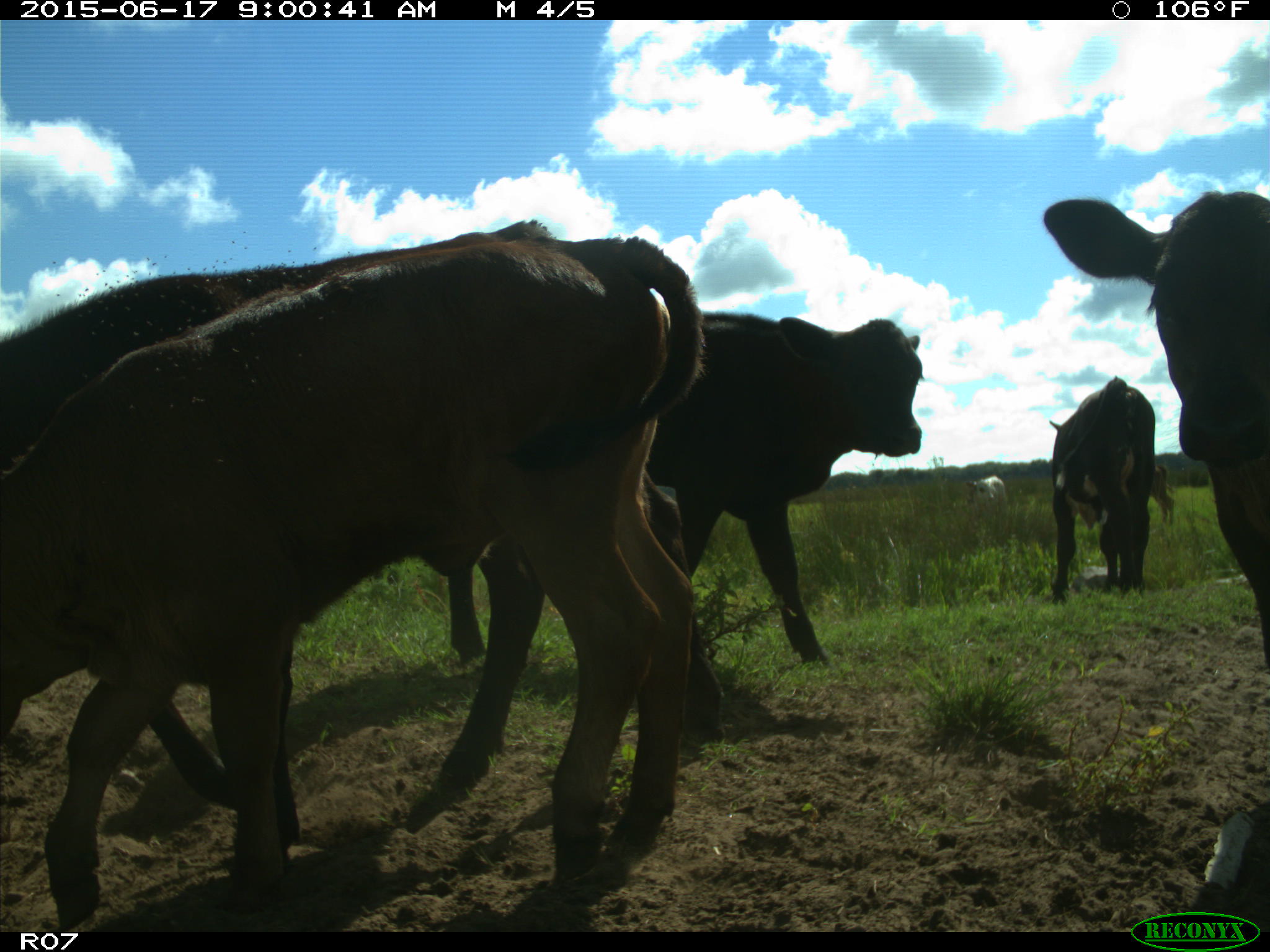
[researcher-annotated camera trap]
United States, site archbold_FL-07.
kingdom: Animalia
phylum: Chordata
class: Mammalia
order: Artiodactyla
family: Bovidae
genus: Bos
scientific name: Bos taurus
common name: domestic cow